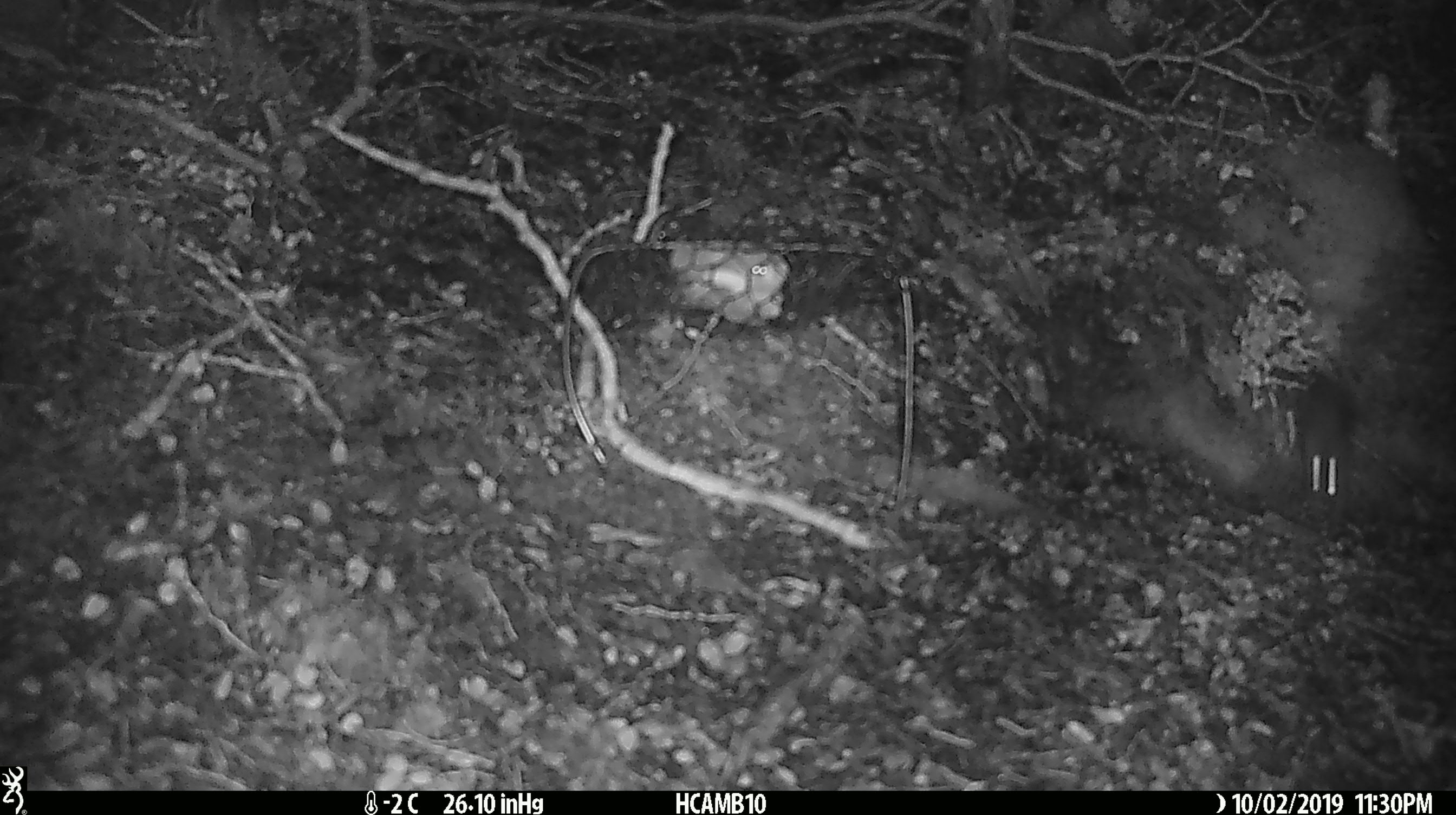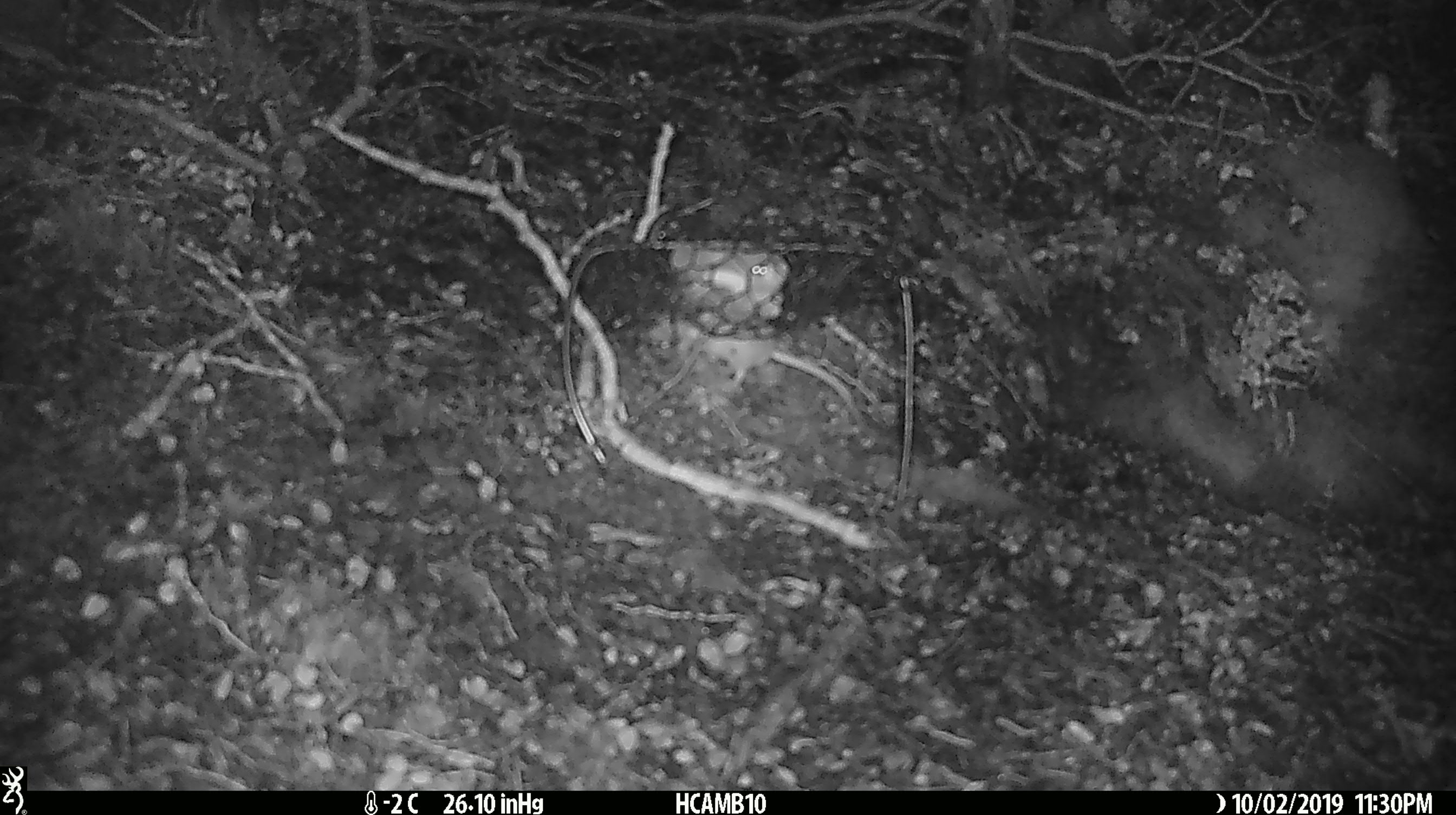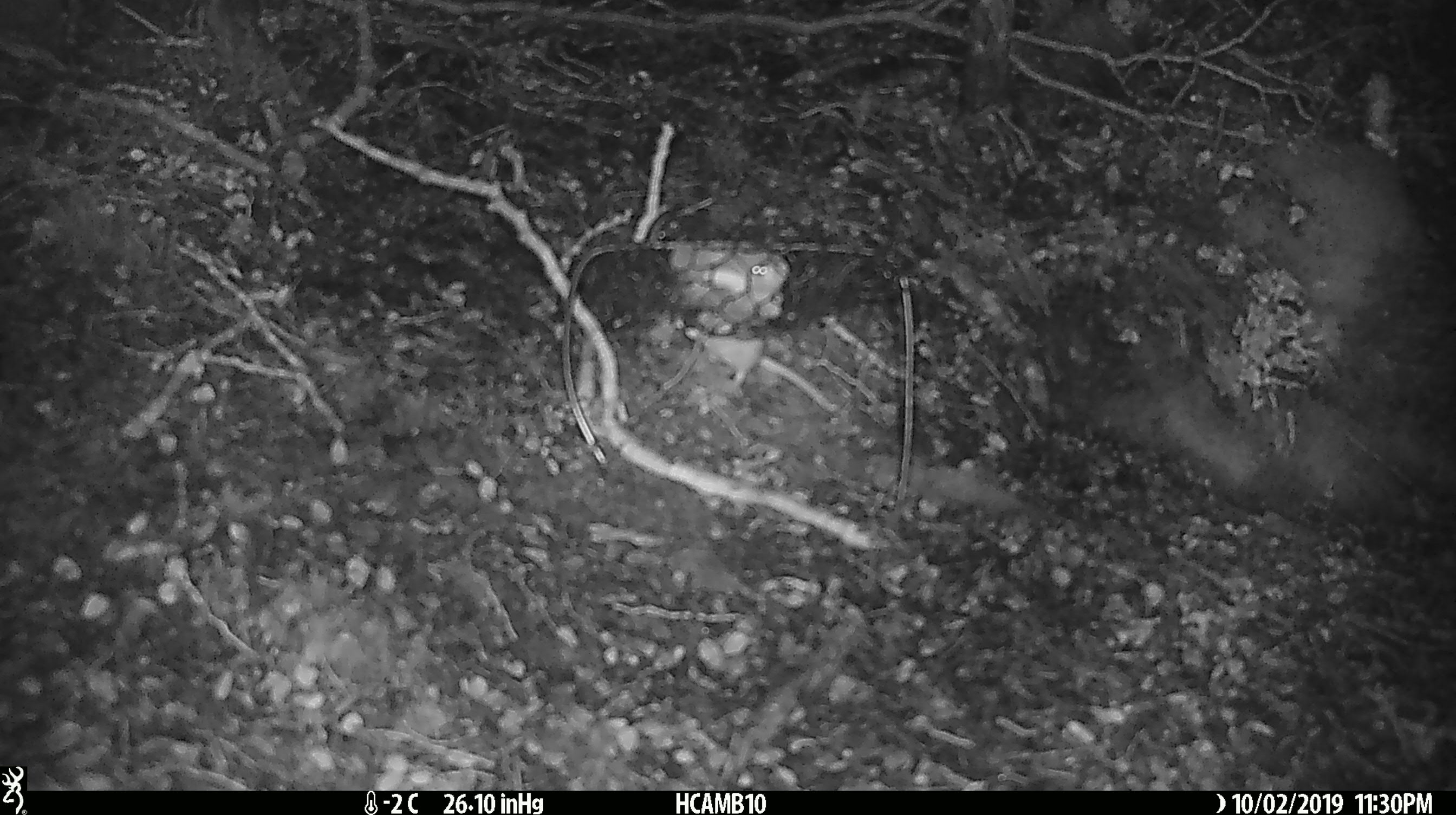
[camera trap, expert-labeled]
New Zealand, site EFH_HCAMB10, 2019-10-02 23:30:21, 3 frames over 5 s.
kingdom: Animalia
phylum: Chordata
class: Mammalia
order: Rodentia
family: Muridae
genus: Mus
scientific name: Mus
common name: mouse